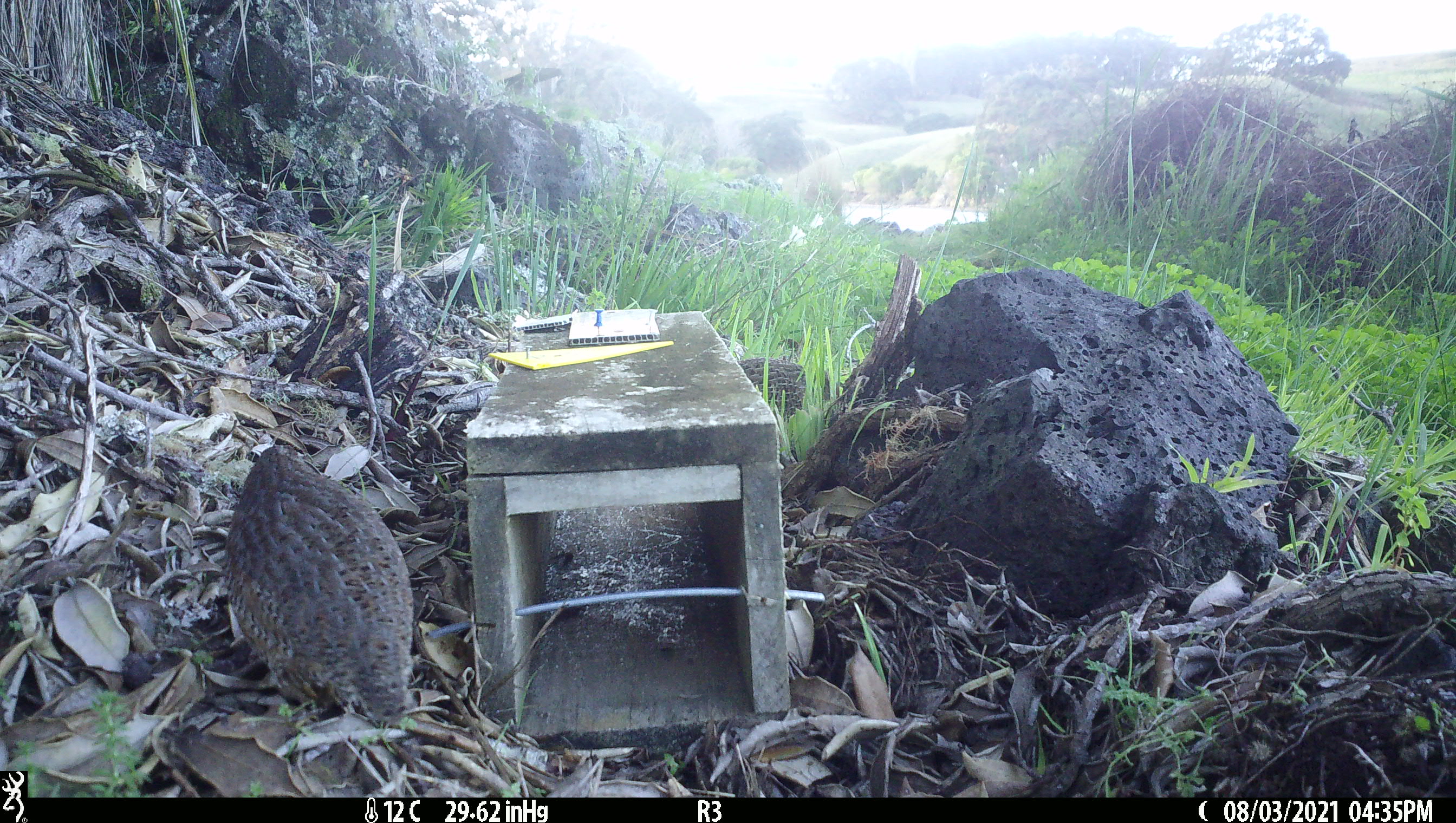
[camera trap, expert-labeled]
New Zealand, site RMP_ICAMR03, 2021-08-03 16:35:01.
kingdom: Animalia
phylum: Chordata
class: Aves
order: Galliformes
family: Phasianidae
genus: Synoicus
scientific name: Synoicus ypsilophorus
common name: brown quail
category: quail brown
Quail brown (brown quail) (Synoicus ypsilophorus).